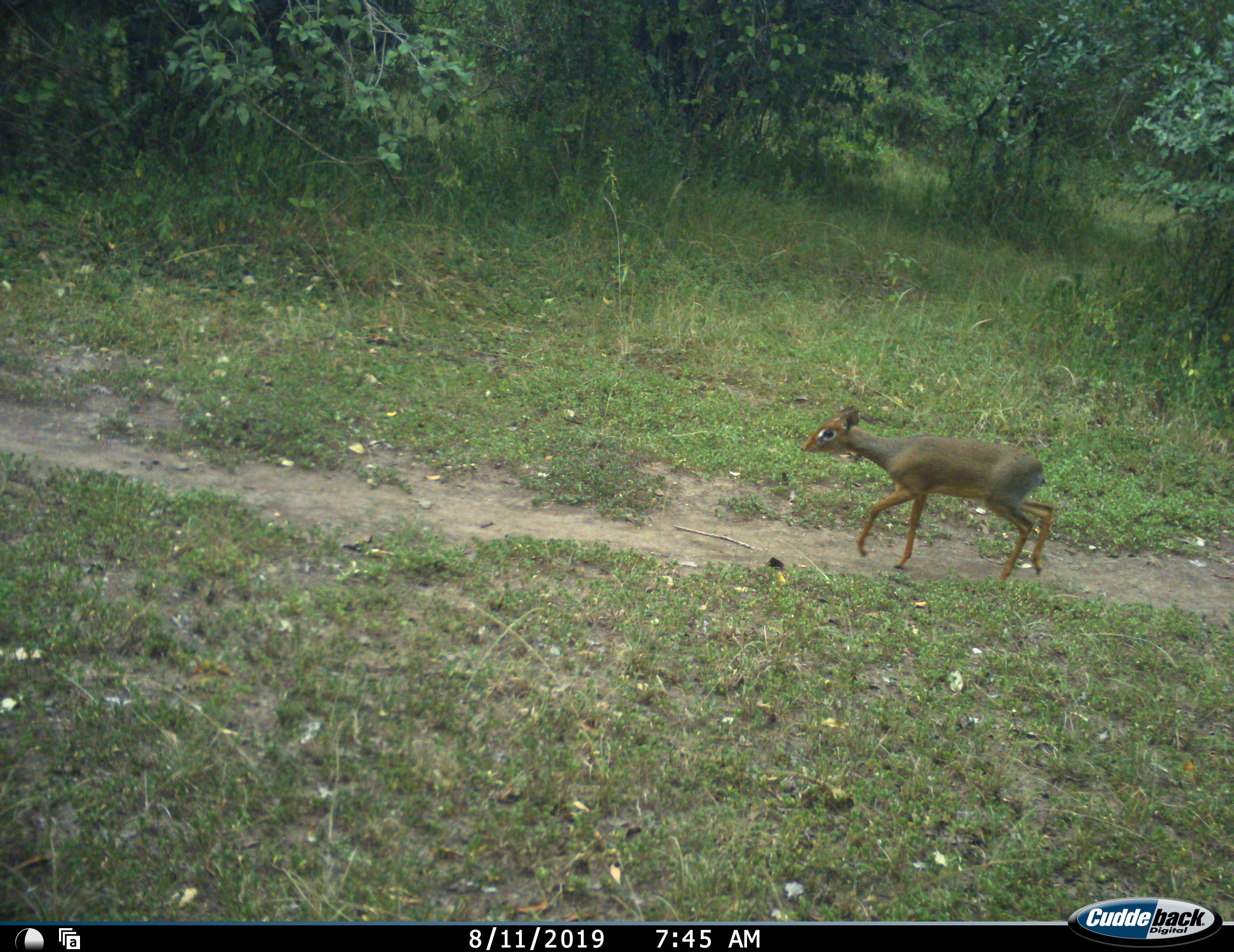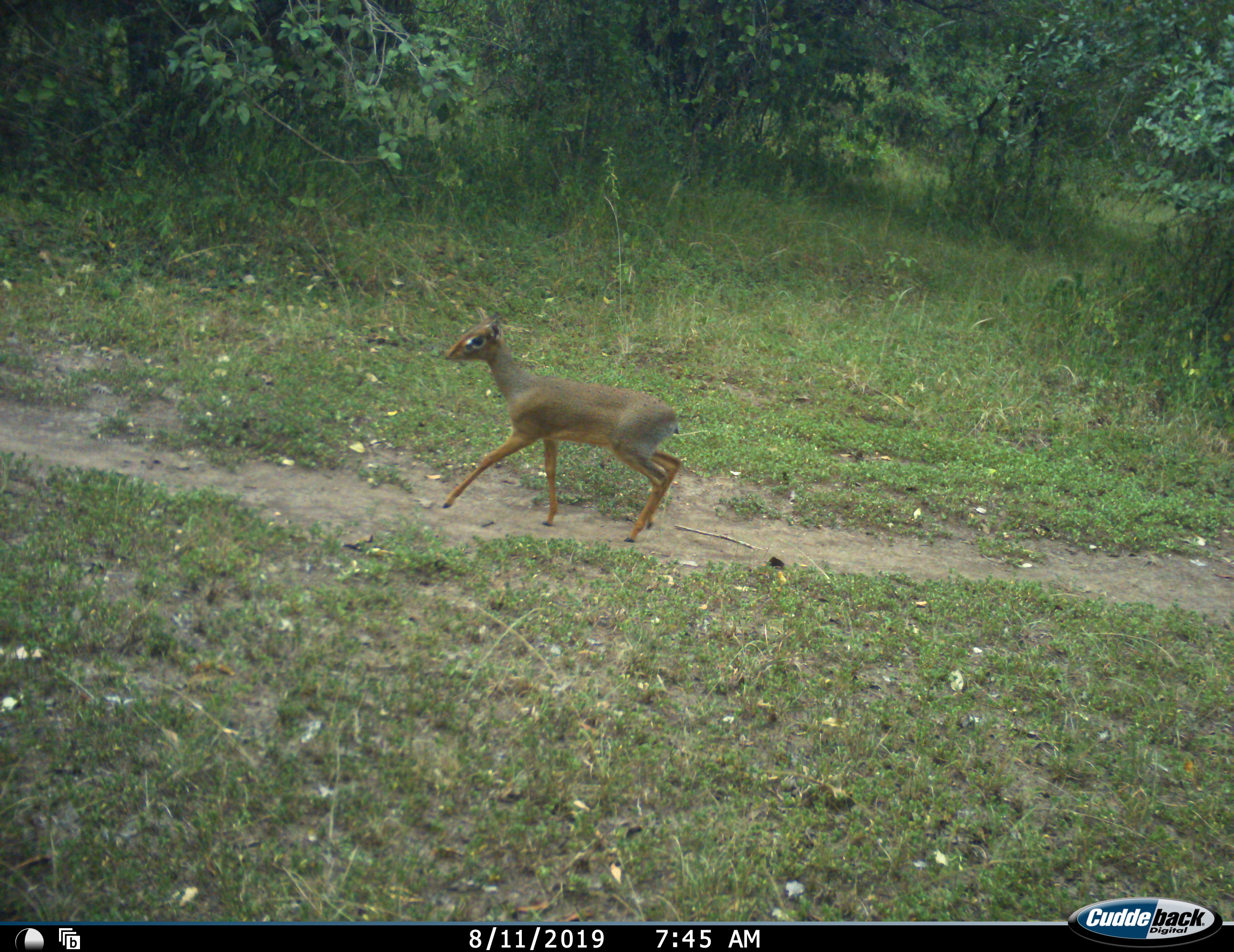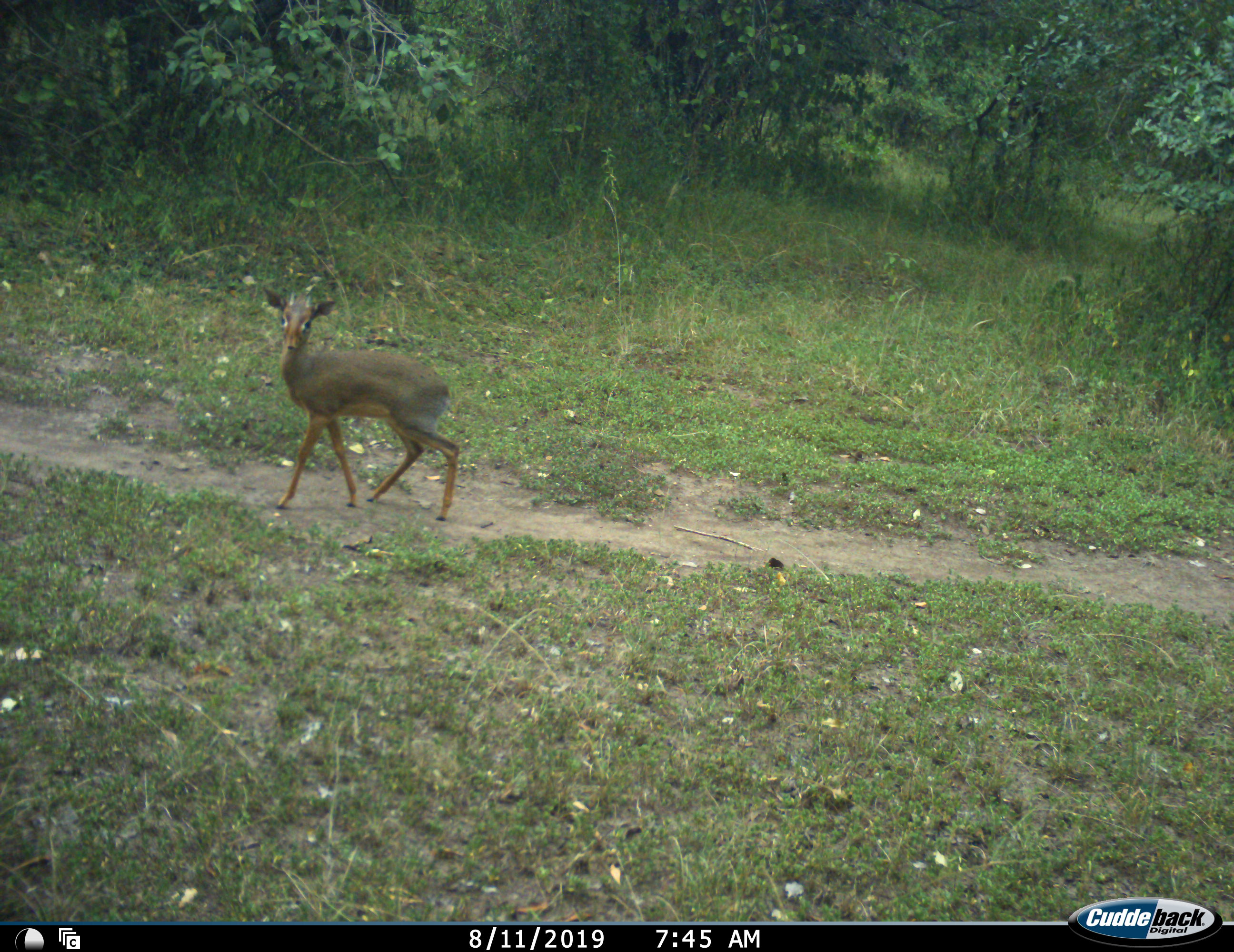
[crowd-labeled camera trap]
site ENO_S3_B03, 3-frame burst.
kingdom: Animalia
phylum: Chordata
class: Mammalia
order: Artiodactyla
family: Bovidae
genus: Madoqua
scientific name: Madoqua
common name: dik-dik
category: dikdik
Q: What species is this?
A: Dikdik (dik-dik) (Madoqua).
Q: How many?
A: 1.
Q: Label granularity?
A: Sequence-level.